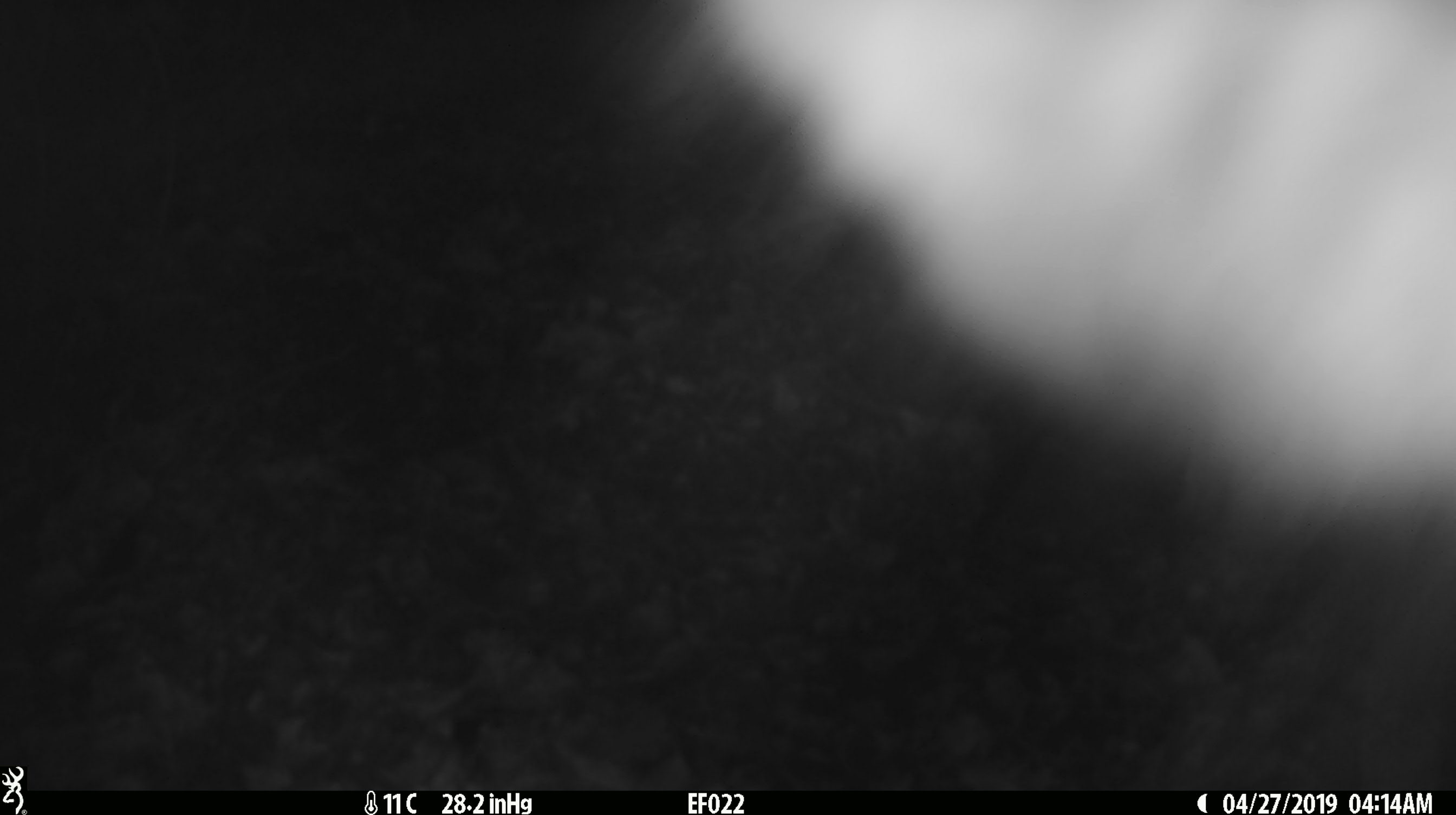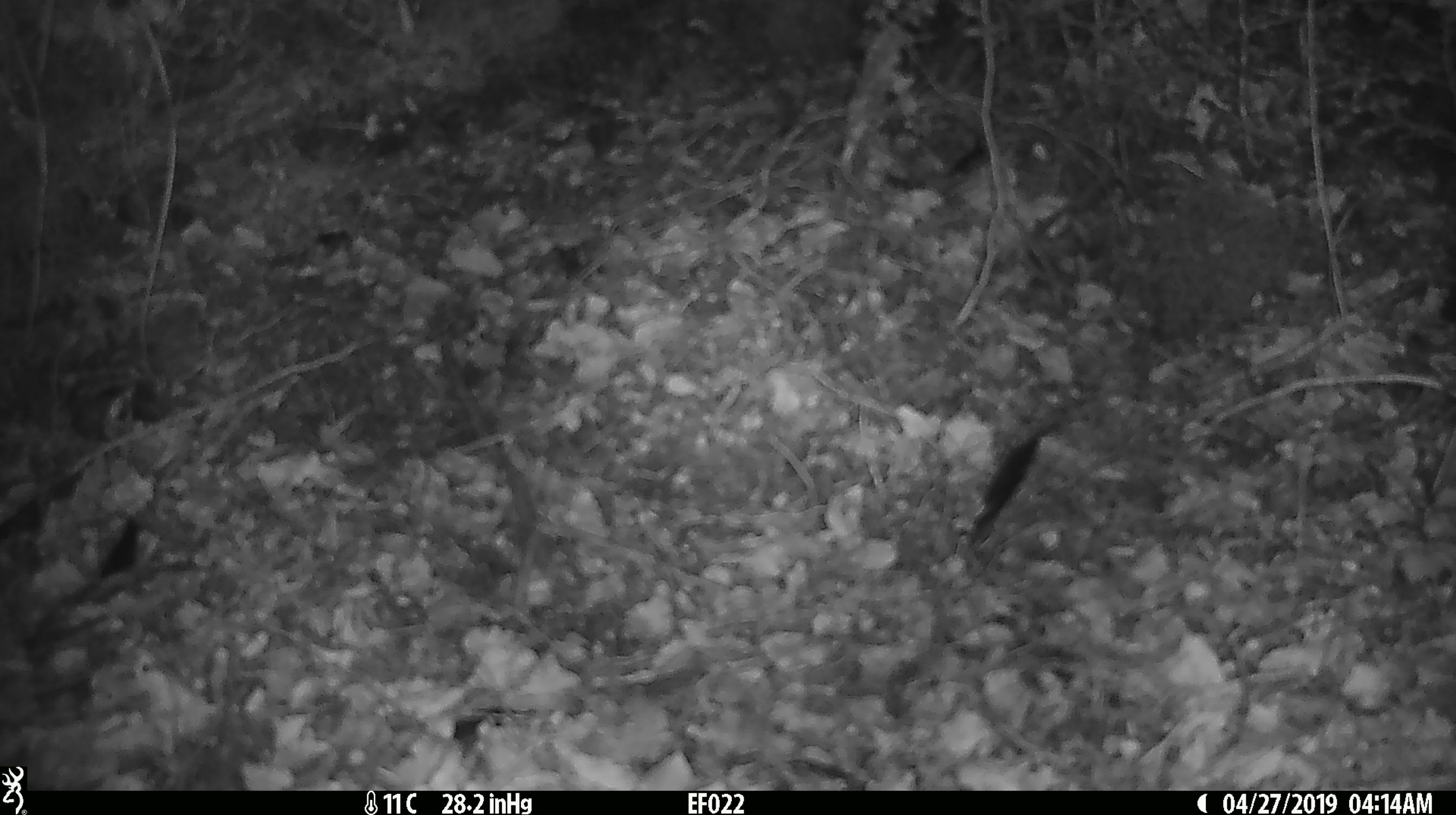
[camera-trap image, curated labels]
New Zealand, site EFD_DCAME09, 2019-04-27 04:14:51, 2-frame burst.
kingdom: Animalia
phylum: Chordata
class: Mammalia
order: Diprotodontia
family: Phalangeridae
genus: Trichosurus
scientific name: Trichosurus vulpecula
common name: common brushtail possum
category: possum